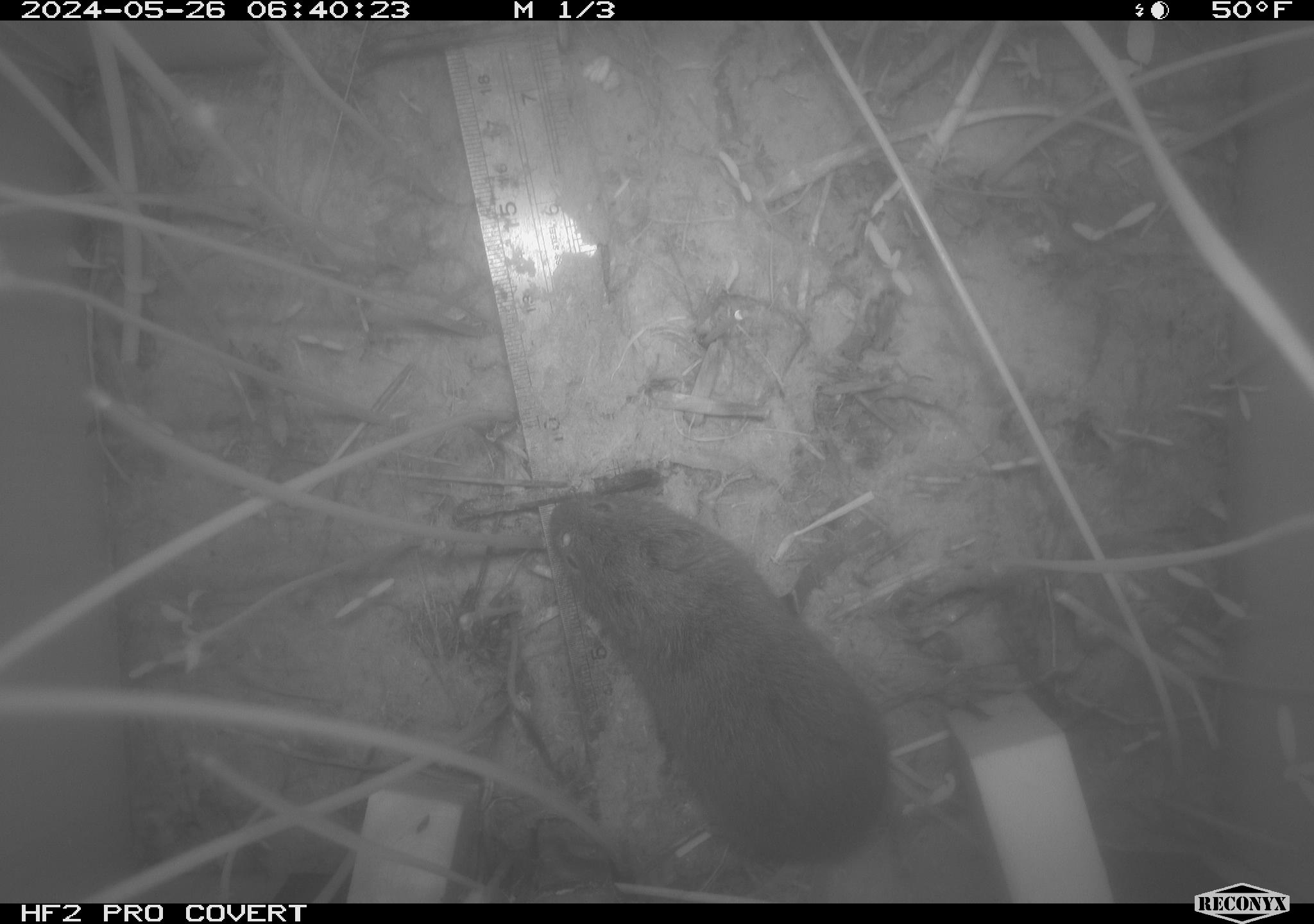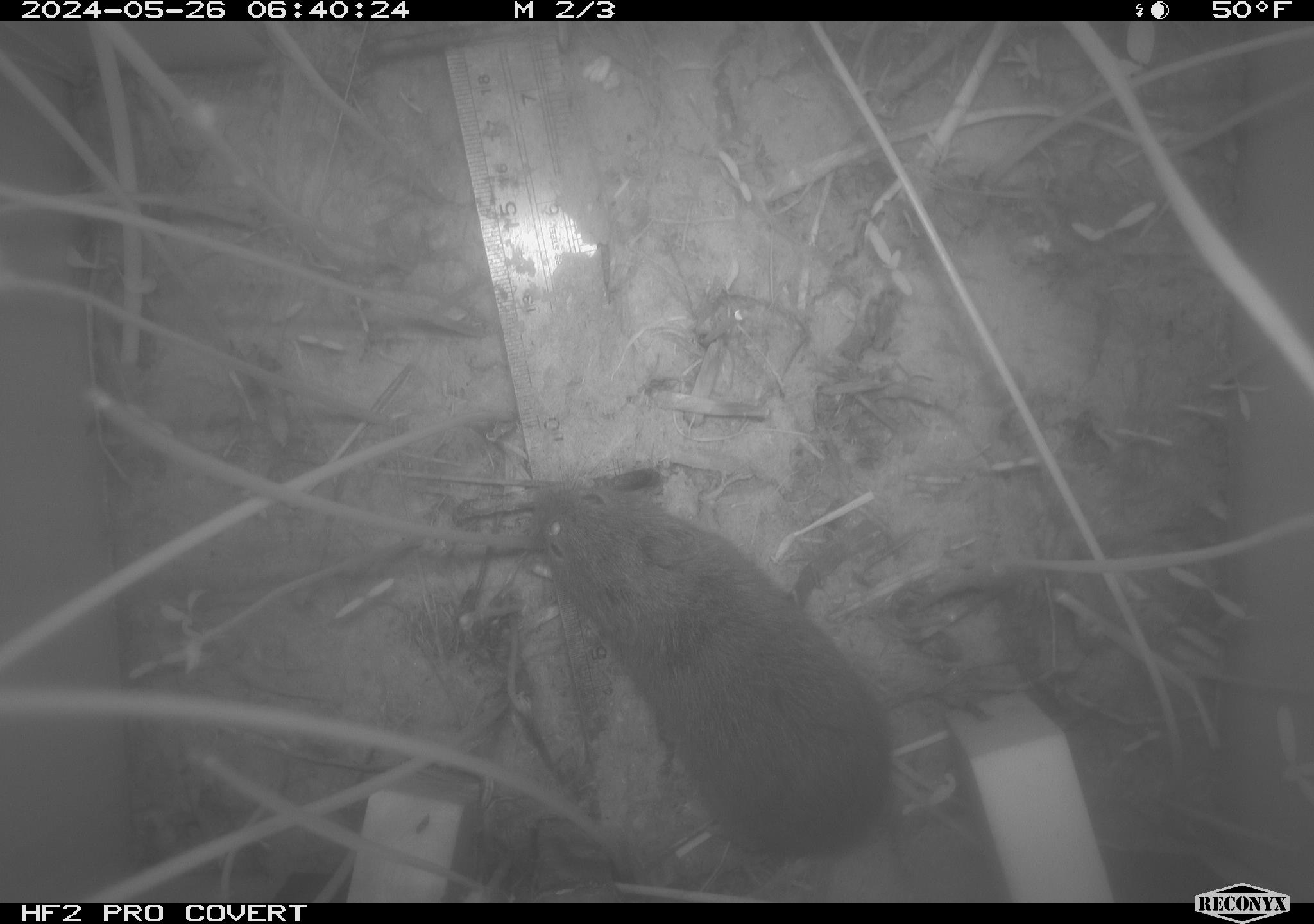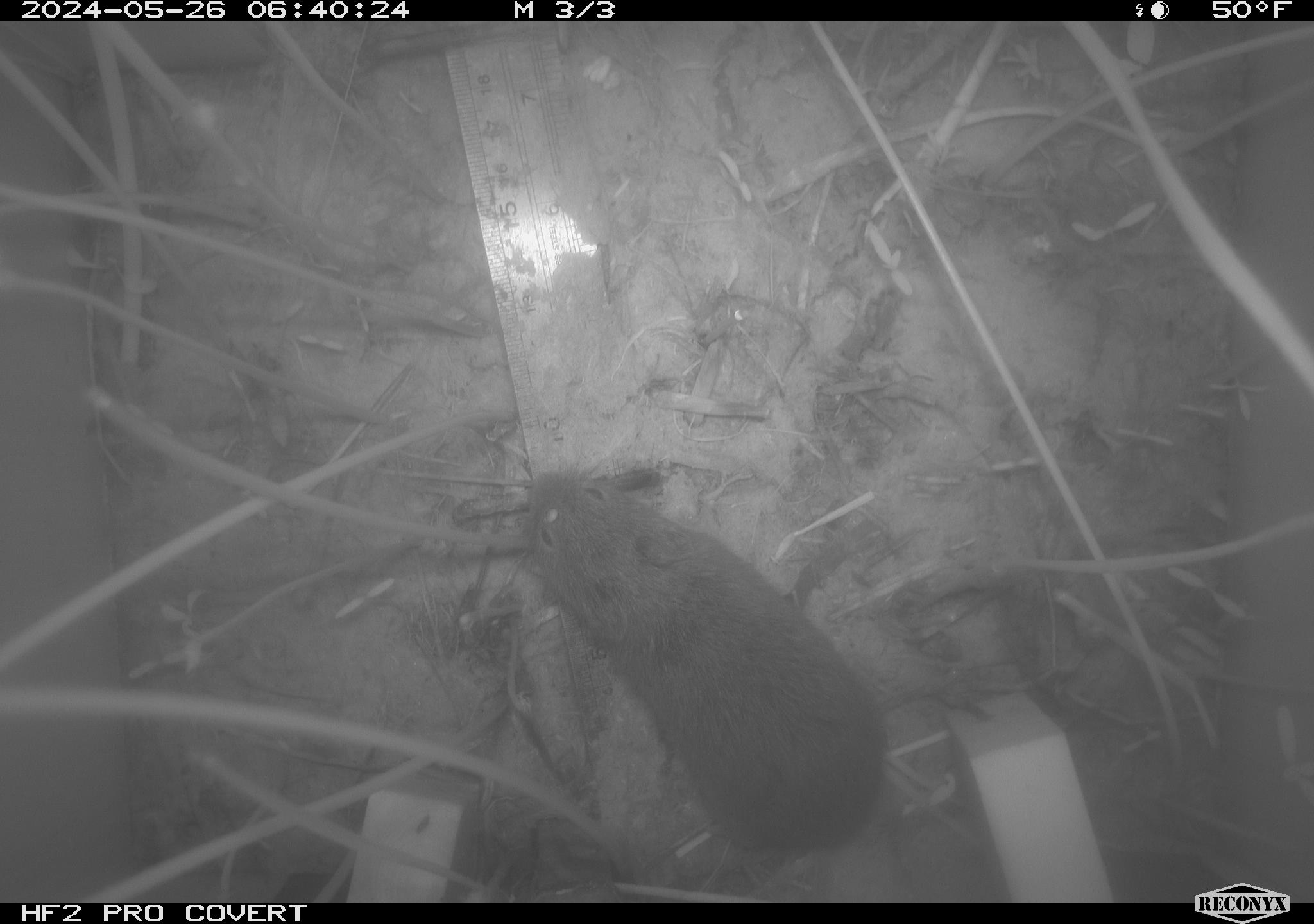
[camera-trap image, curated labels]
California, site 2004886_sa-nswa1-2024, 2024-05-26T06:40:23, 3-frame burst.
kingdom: Animalia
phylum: Chordata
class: Mammalia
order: Rodentia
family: Cricetidae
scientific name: Arvicolinae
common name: voles, lemmings, and muskrats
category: arvicolinae subfamily